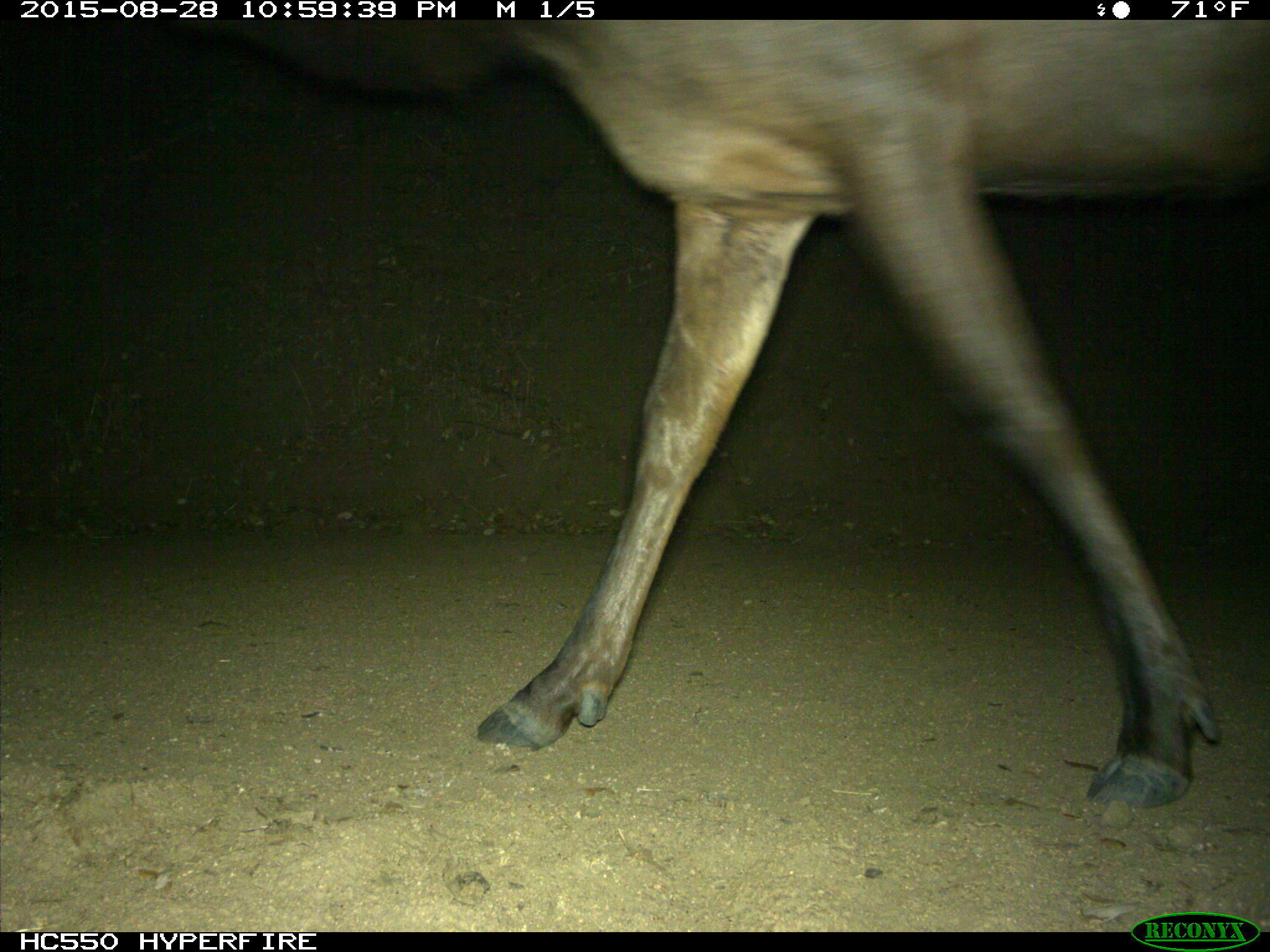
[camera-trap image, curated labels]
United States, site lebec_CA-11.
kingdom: Animalia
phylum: Chordata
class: Mammalia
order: Artiodactyla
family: Cervidae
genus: Cervus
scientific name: Cervus canadensis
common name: elk